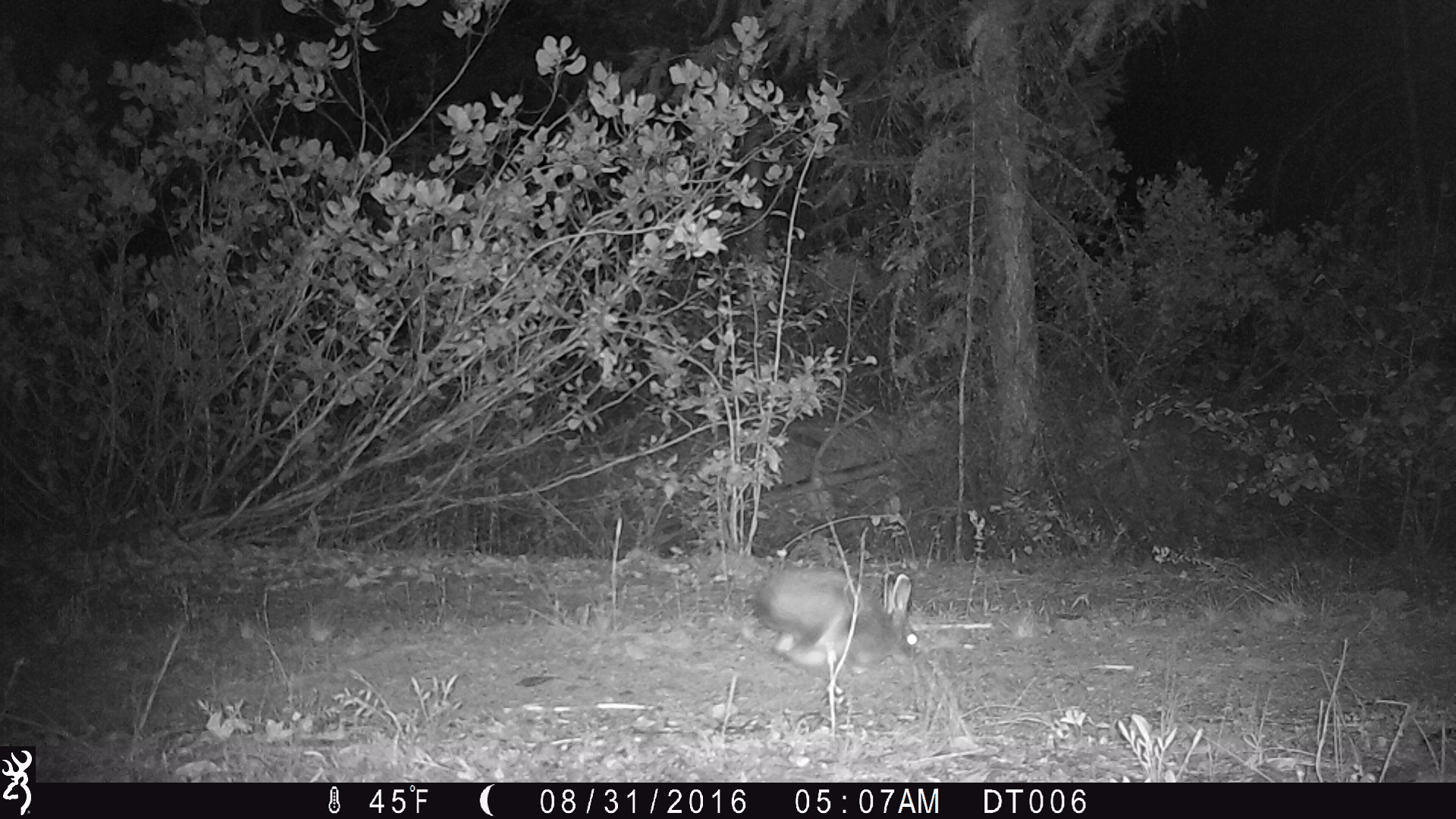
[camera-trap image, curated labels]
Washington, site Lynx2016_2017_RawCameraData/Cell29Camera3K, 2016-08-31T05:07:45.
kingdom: Animalia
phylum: Chordata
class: Mammalia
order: Lagomorpha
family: Leporidae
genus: Lepus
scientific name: Lepus americanus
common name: snowshoe hare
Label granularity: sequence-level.